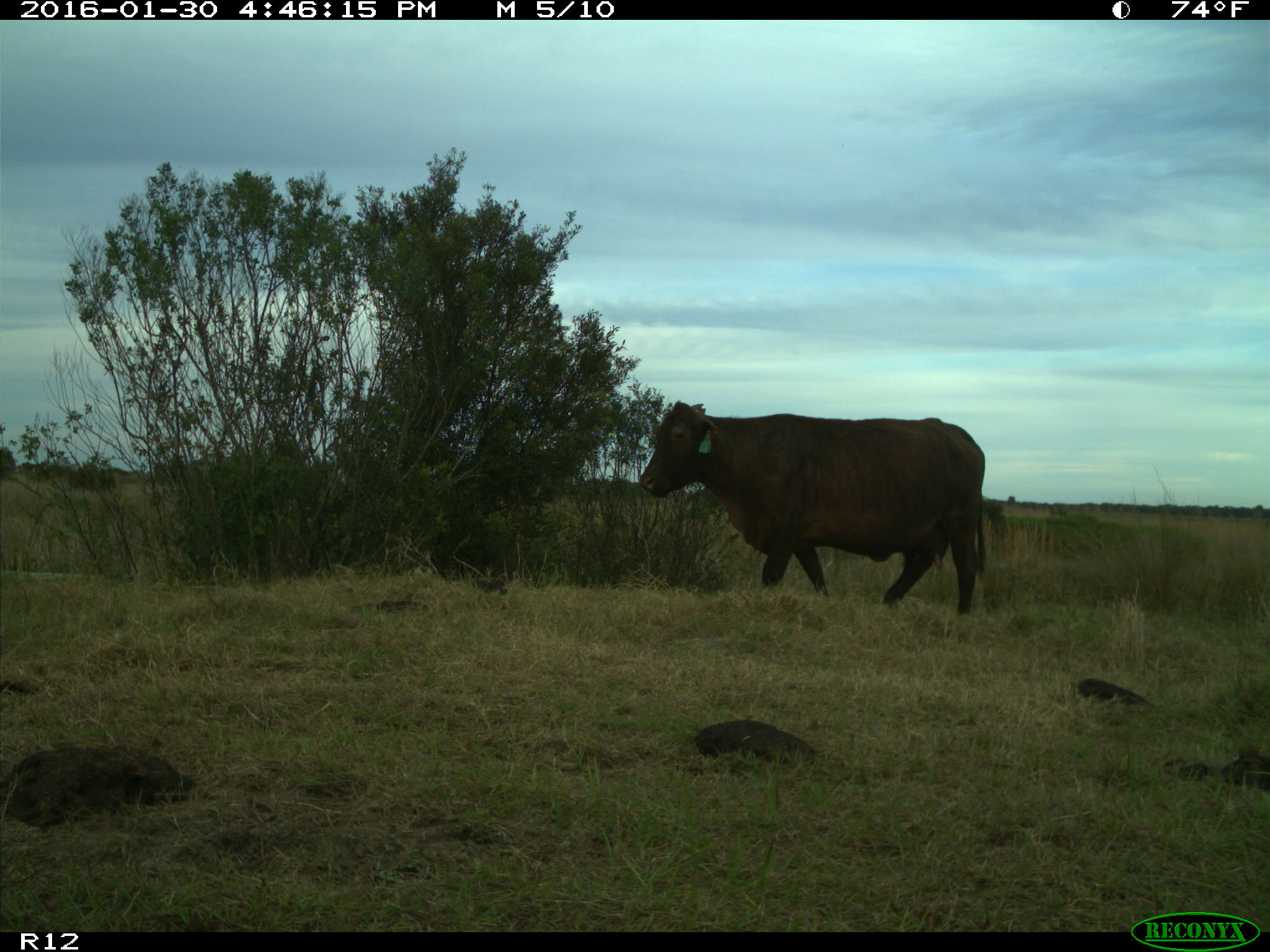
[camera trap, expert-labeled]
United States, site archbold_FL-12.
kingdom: Animalia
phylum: Chordata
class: Mammalia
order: Artiodactyla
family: Bovidae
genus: Bos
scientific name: Bos taurus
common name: domestic cow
Bos taurus (domestic cow).